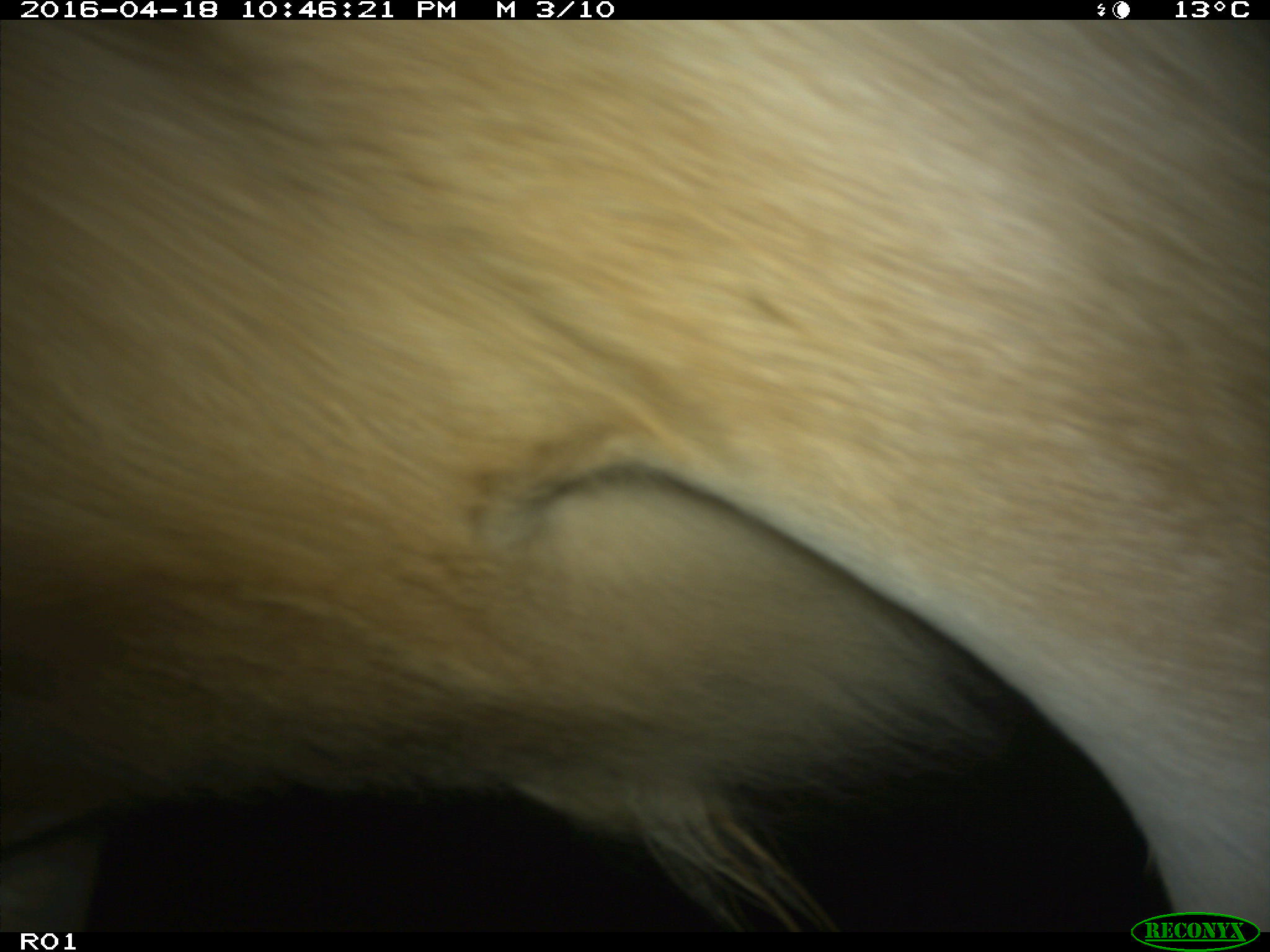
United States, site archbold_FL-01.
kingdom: Animalia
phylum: Chordata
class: Mammalia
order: Artiodactyla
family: Bovidae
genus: Bos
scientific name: Bos taurus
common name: domestic cow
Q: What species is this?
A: Bos taurus (domestic cow).